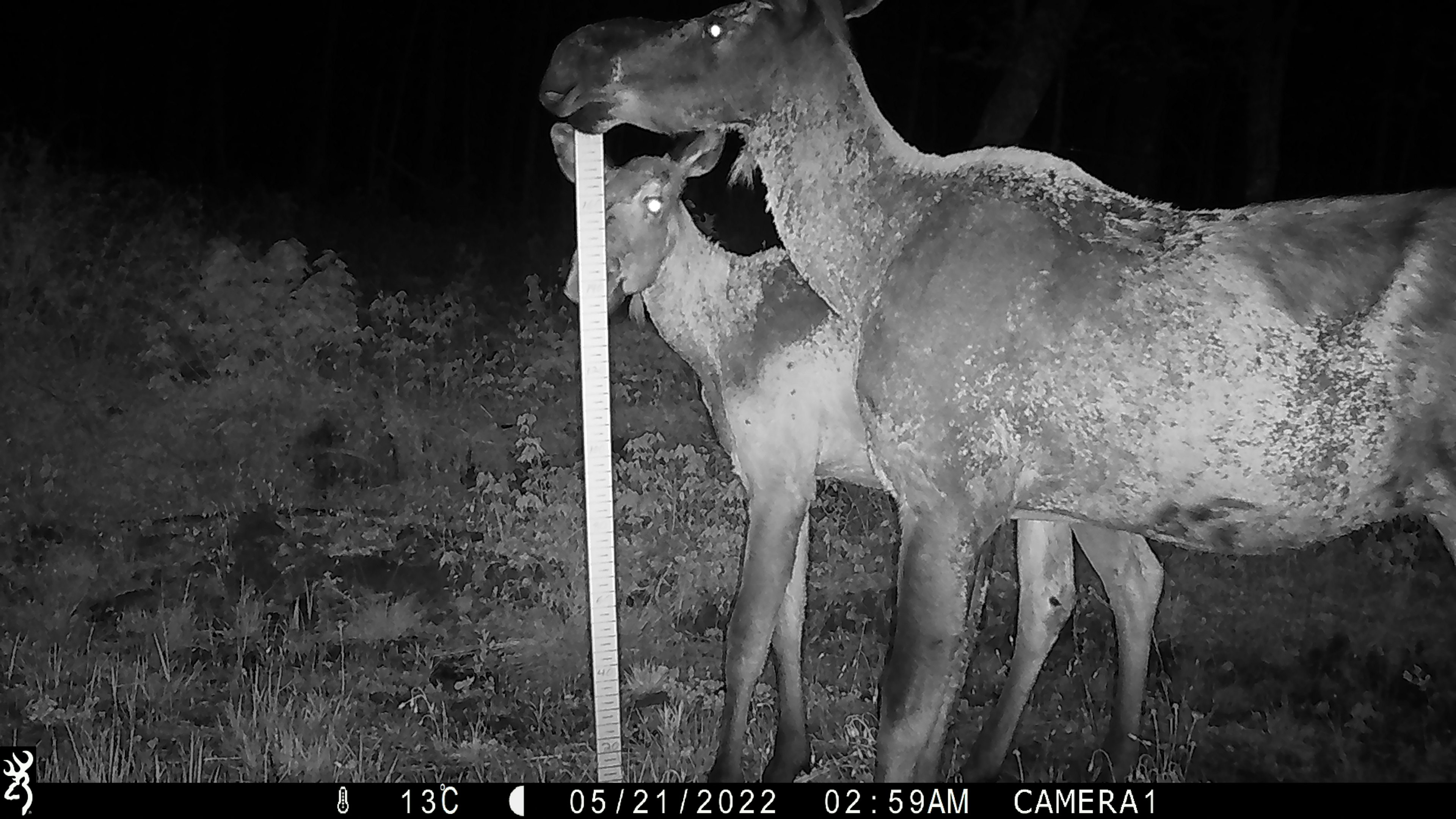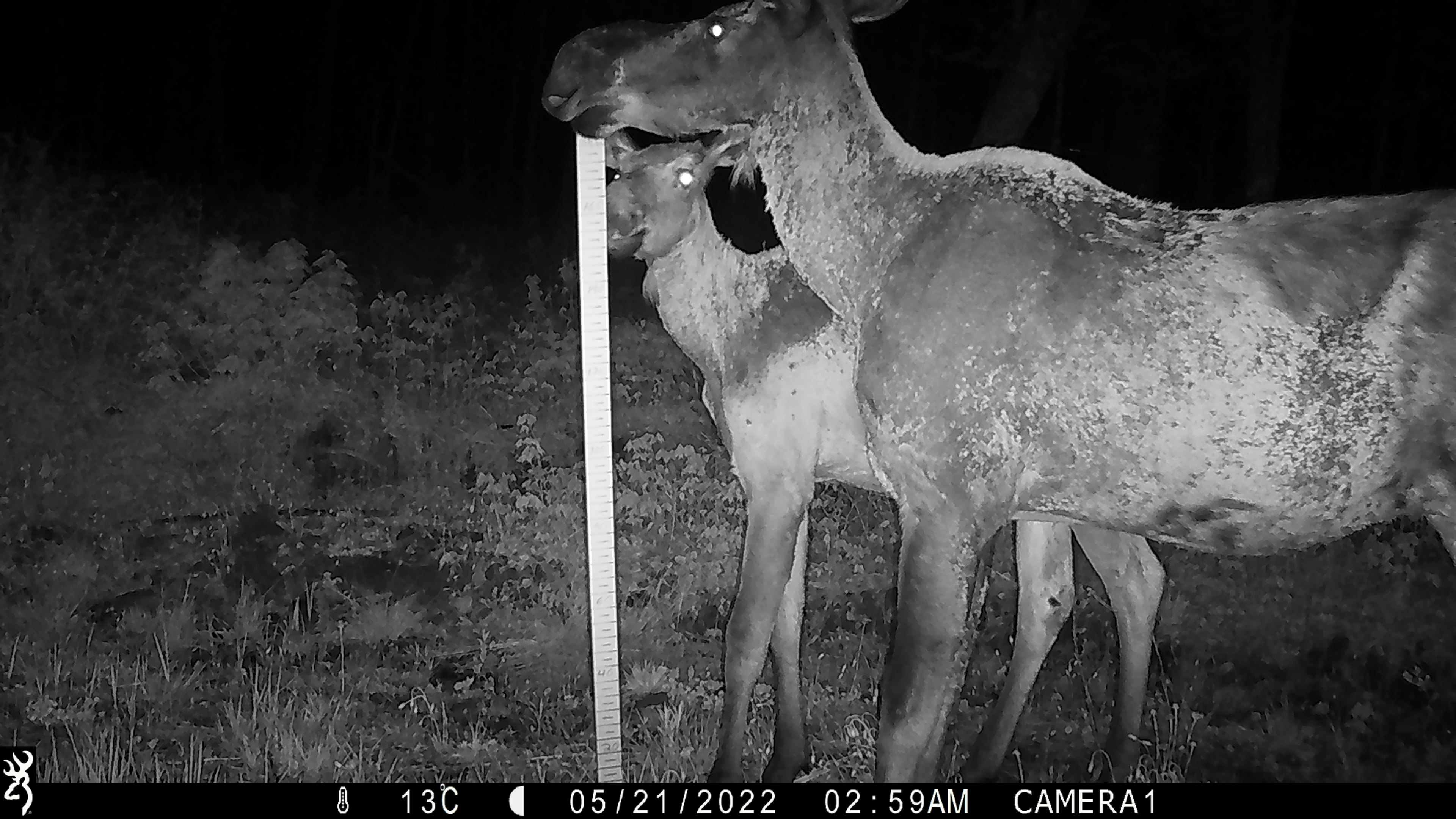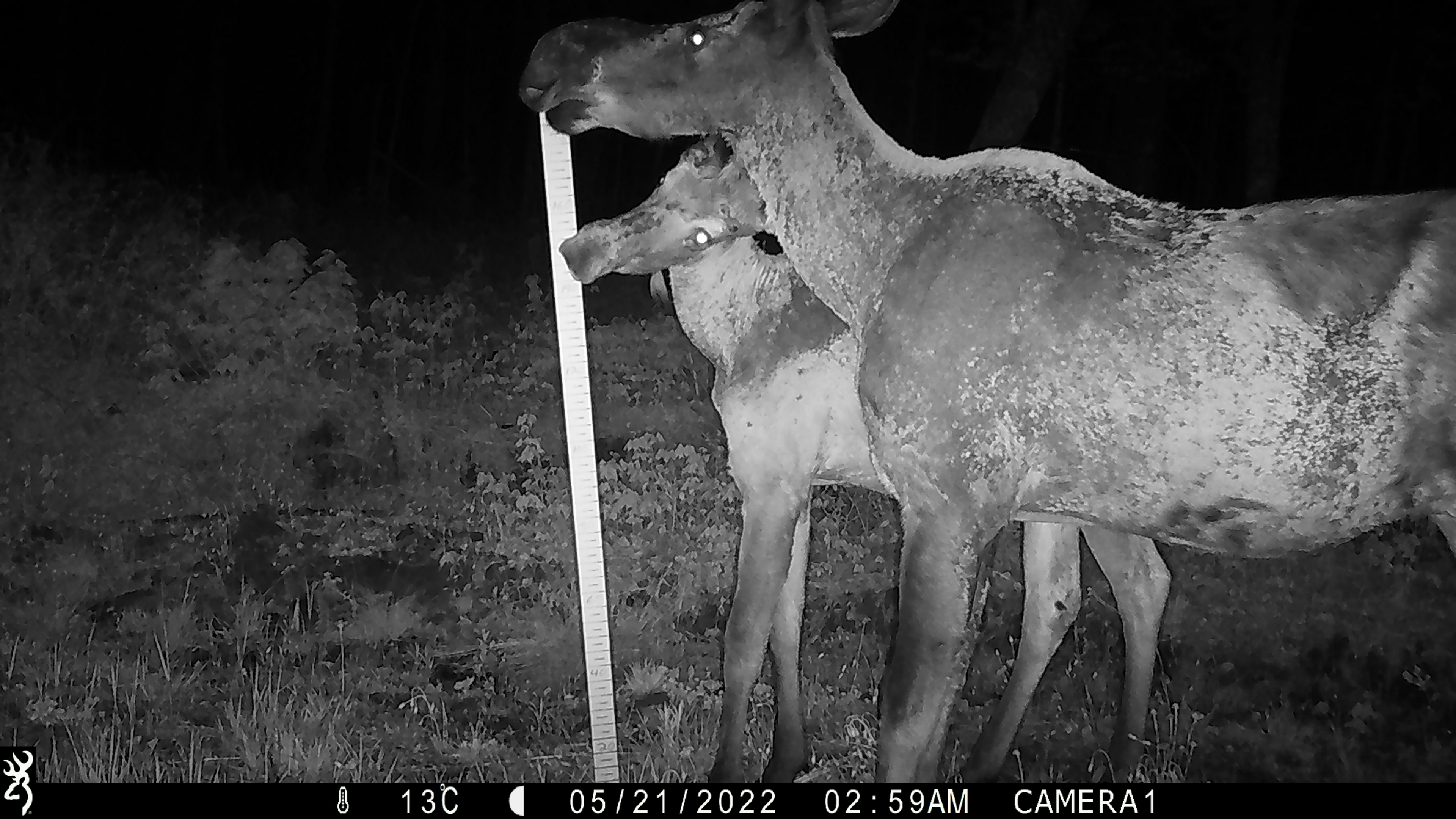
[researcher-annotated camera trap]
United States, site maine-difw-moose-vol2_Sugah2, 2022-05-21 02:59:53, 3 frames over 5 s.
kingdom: Animalia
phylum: Chordata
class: Mammalia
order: Artiodactyla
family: Cervidae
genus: Alces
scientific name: Alces alces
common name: moose